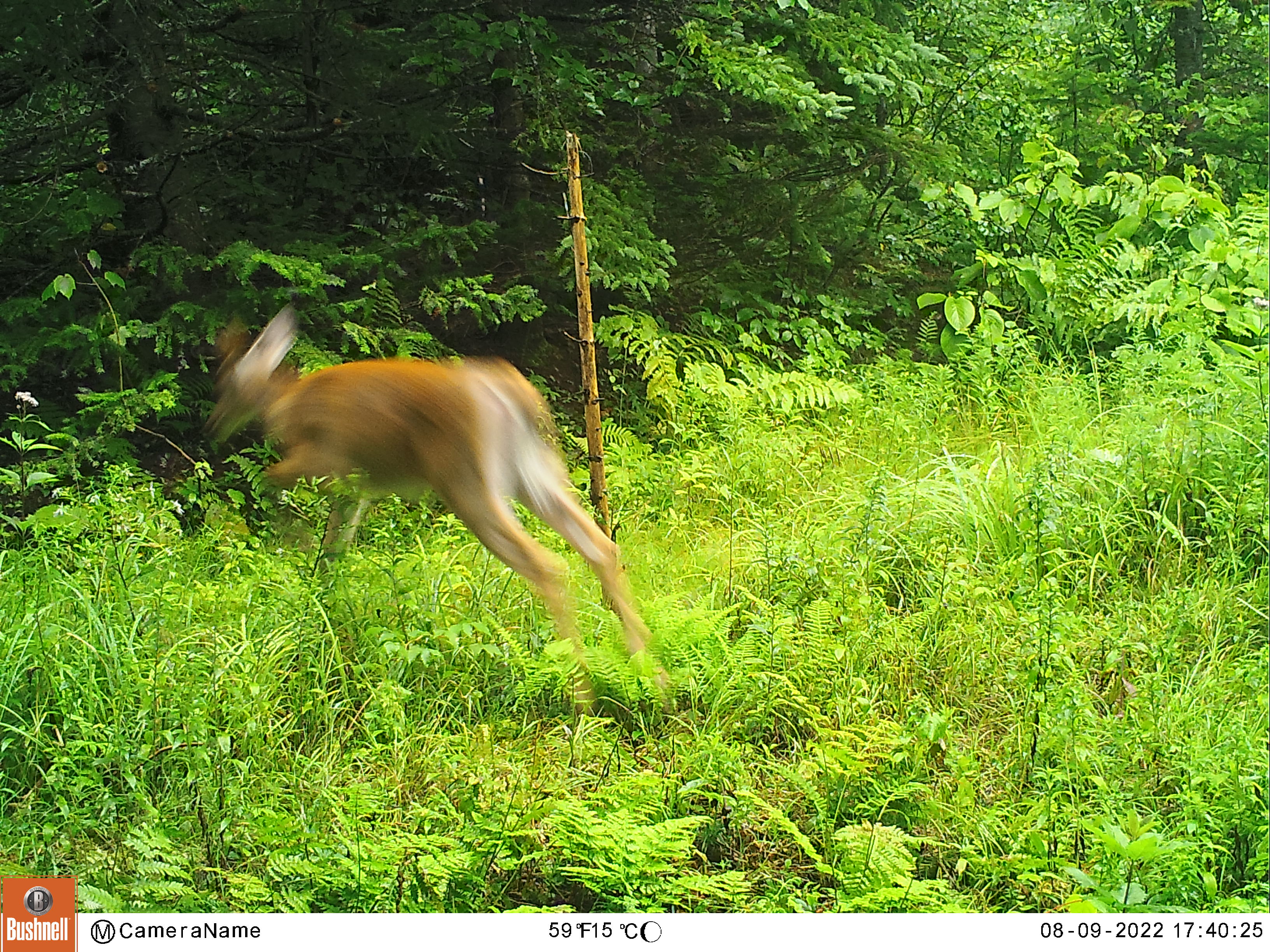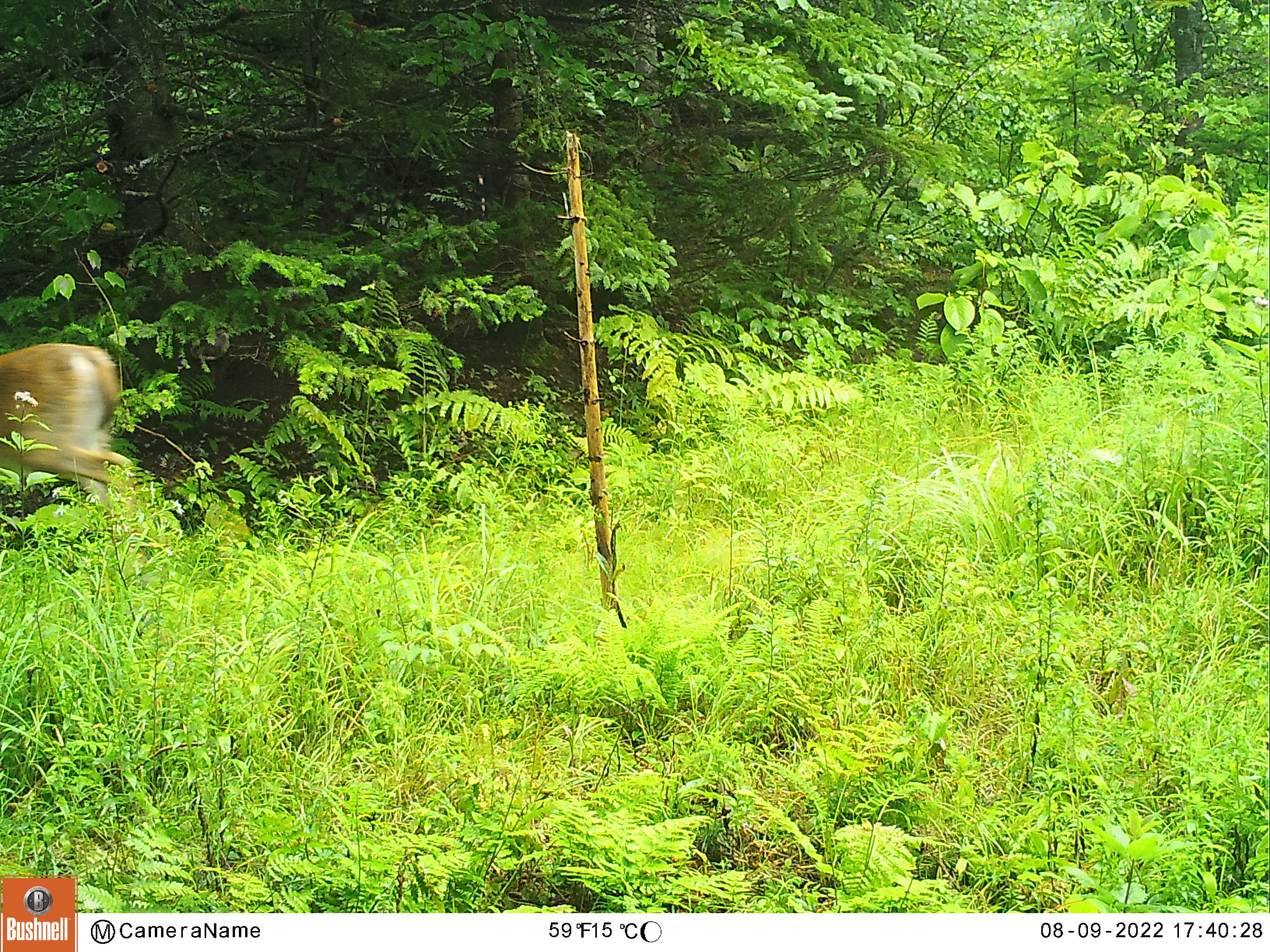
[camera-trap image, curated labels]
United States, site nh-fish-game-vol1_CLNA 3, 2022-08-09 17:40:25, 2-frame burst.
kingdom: Animalia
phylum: Chordata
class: Mammalia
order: Artiodactyla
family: Cervidae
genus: Odocoileus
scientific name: Odocoileus virginianus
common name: white-tailed deer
White-tailed deer (Odocoileus virginianus).